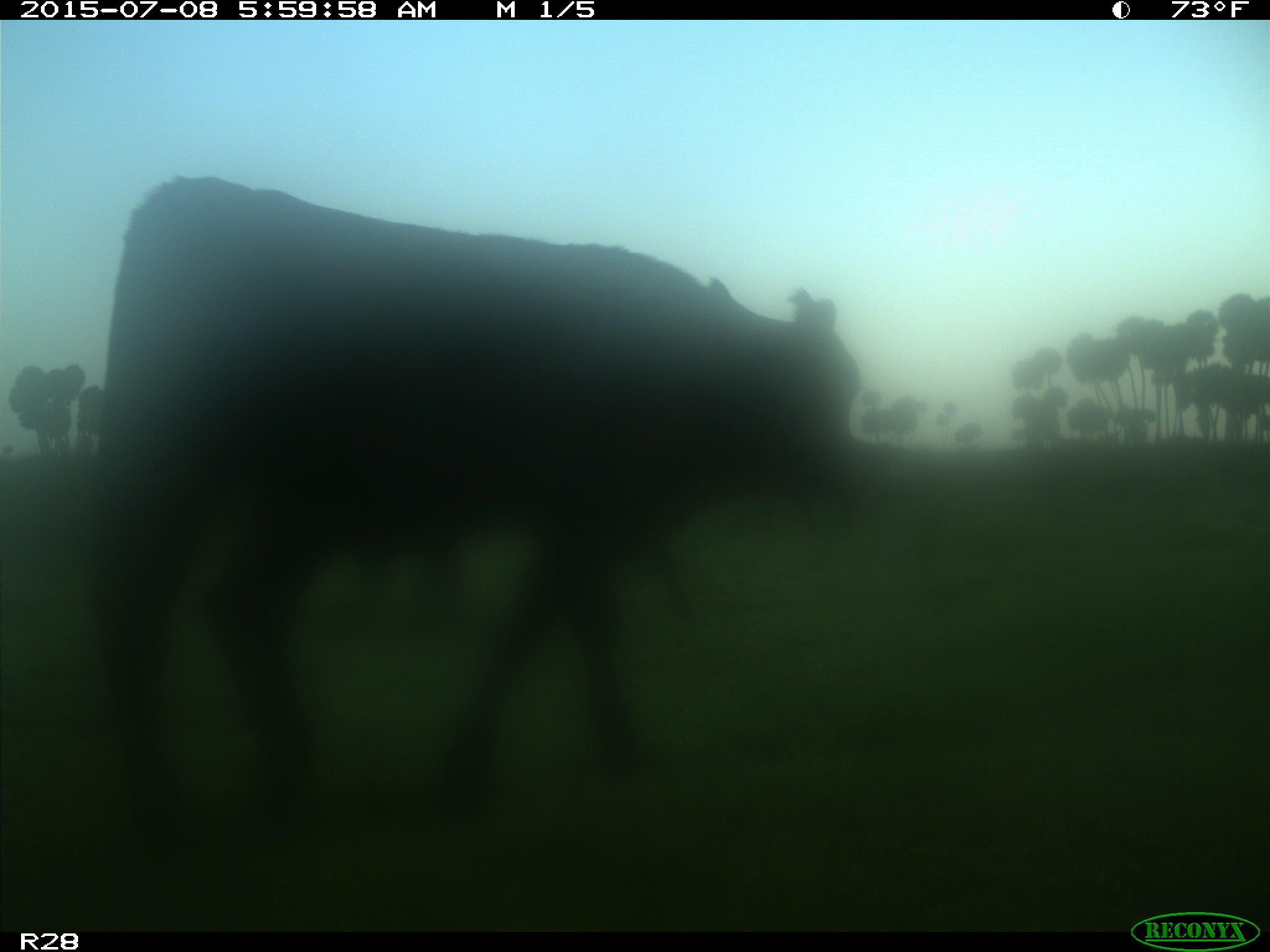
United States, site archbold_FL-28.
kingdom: Animalia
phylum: Chordata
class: Mammalia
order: Artiodactyla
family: Bovidae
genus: Bos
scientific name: Bos taurus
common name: domestic cow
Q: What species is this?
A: Bos taurus (domestic cow).